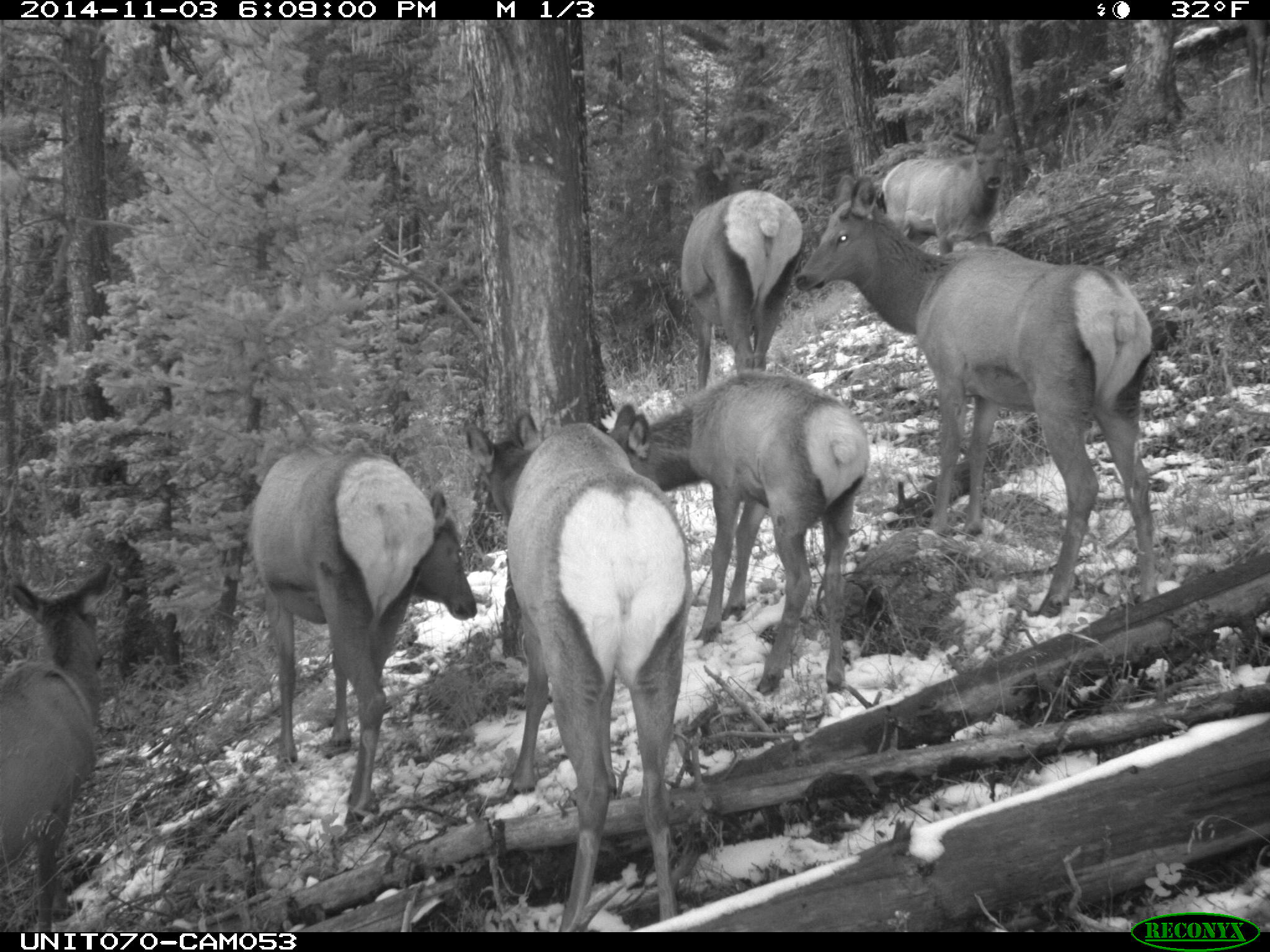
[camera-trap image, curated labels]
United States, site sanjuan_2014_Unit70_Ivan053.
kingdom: Animalia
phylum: Chordata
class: Mammalia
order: Artiodactyla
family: Cervidae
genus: Cervus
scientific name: Cervus elaphus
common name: red deer